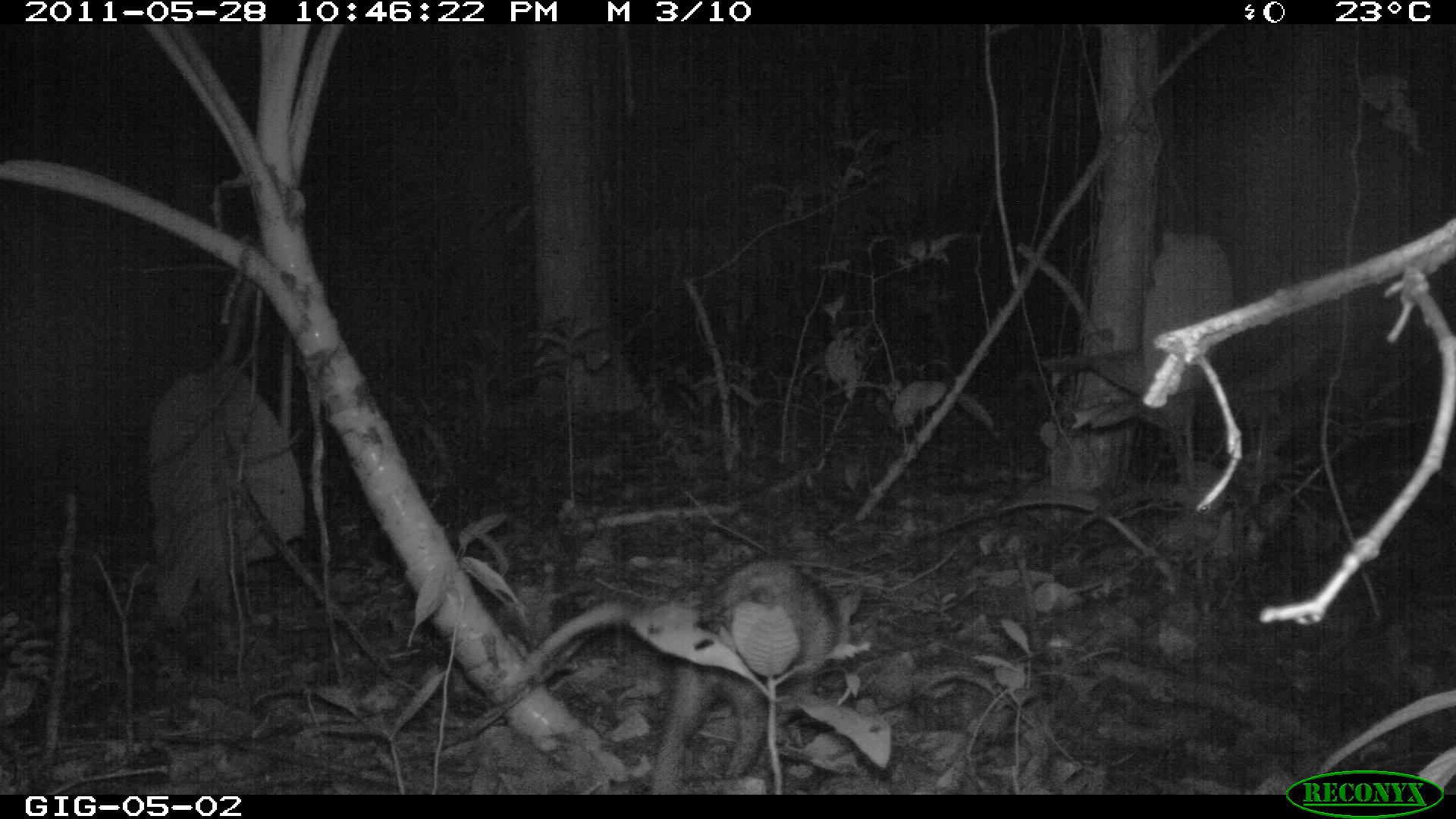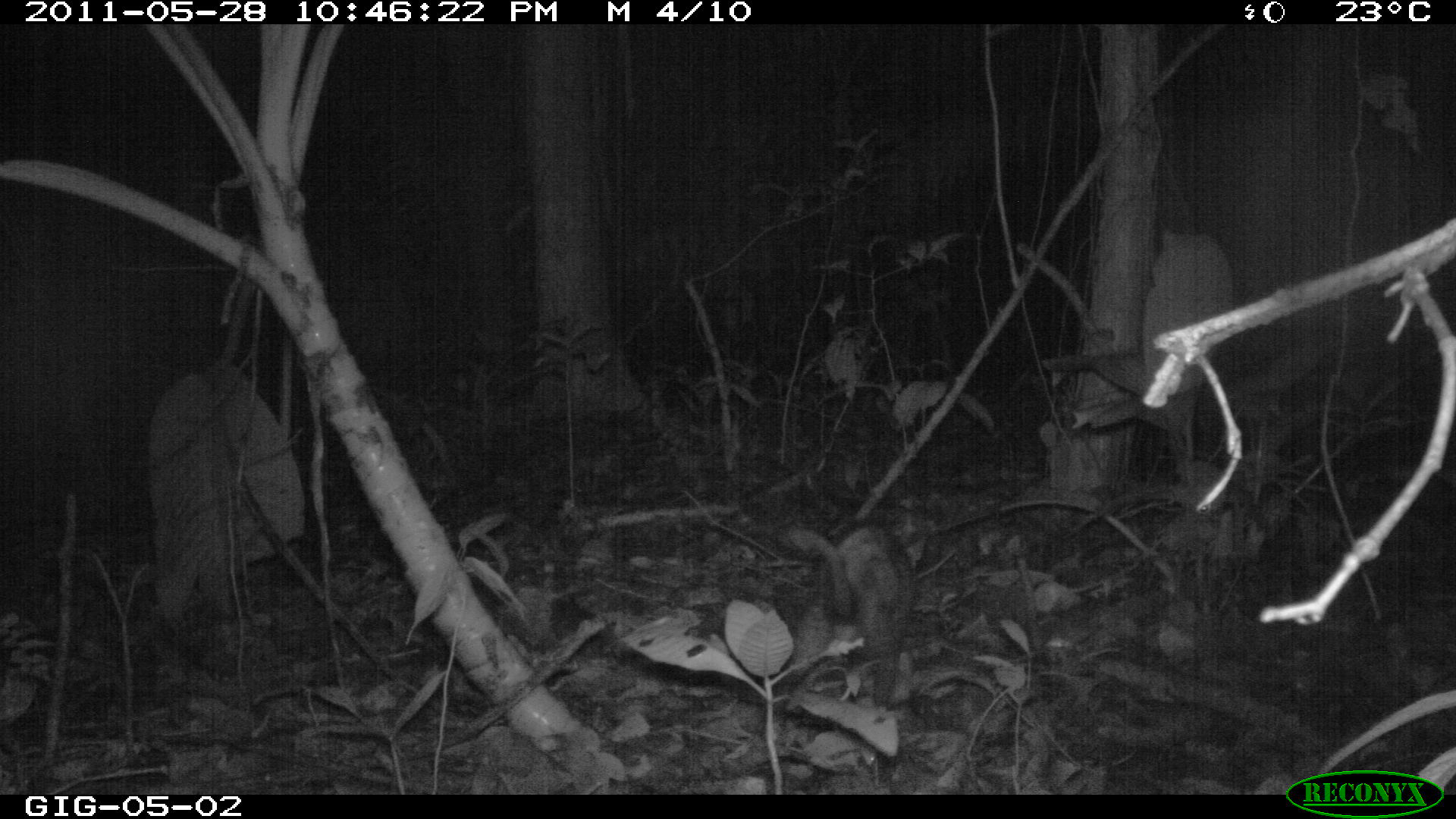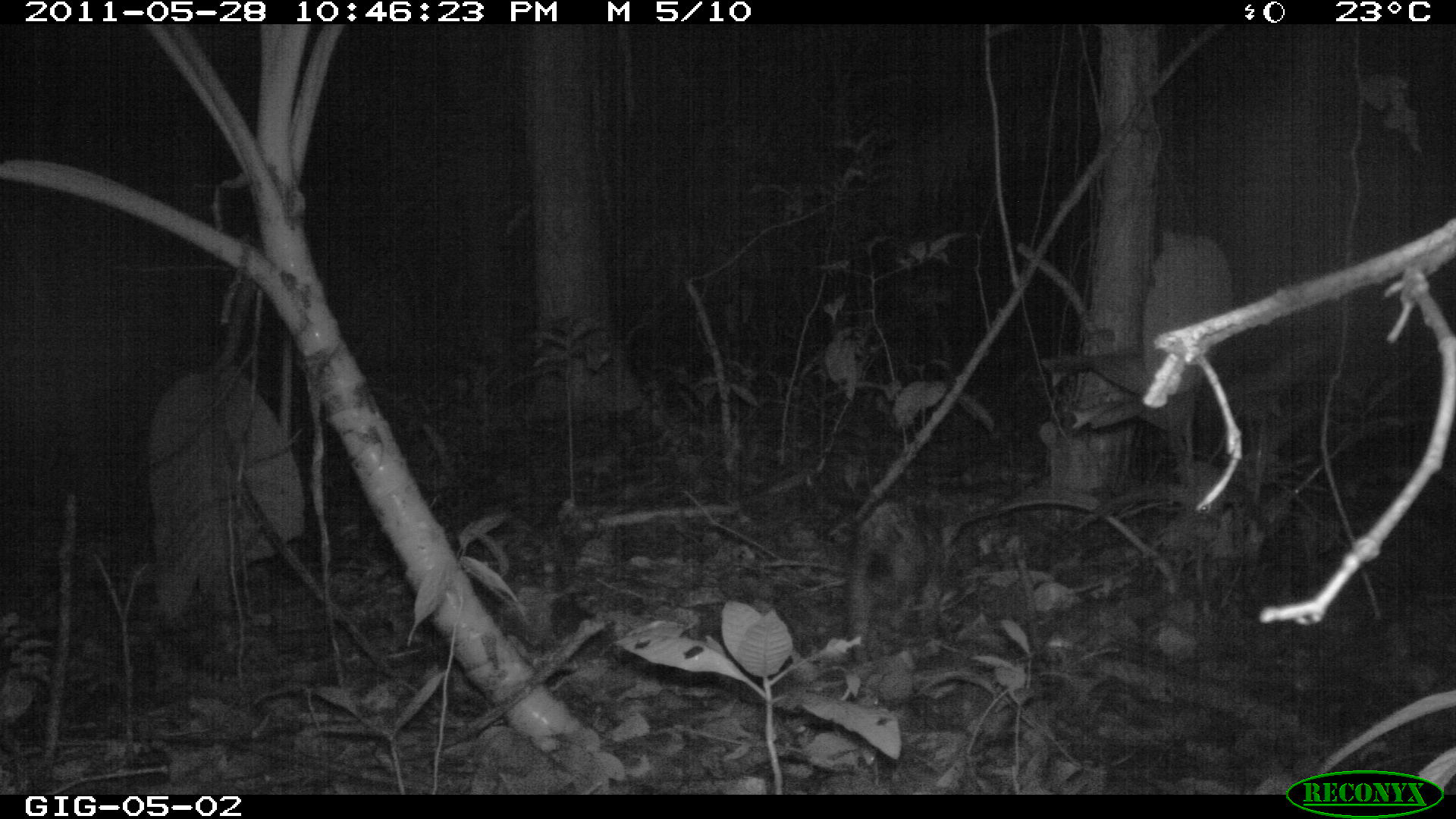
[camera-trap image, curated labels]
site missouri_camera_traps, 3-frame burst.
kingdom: Animalia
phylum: Chordata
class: Mammalia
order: Didelphimorphia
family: Didelphidae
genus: Didelphis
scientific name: Didelphis marsupialis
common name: common opossum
Common opossum (Didelphis marsupialis). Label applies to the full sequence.